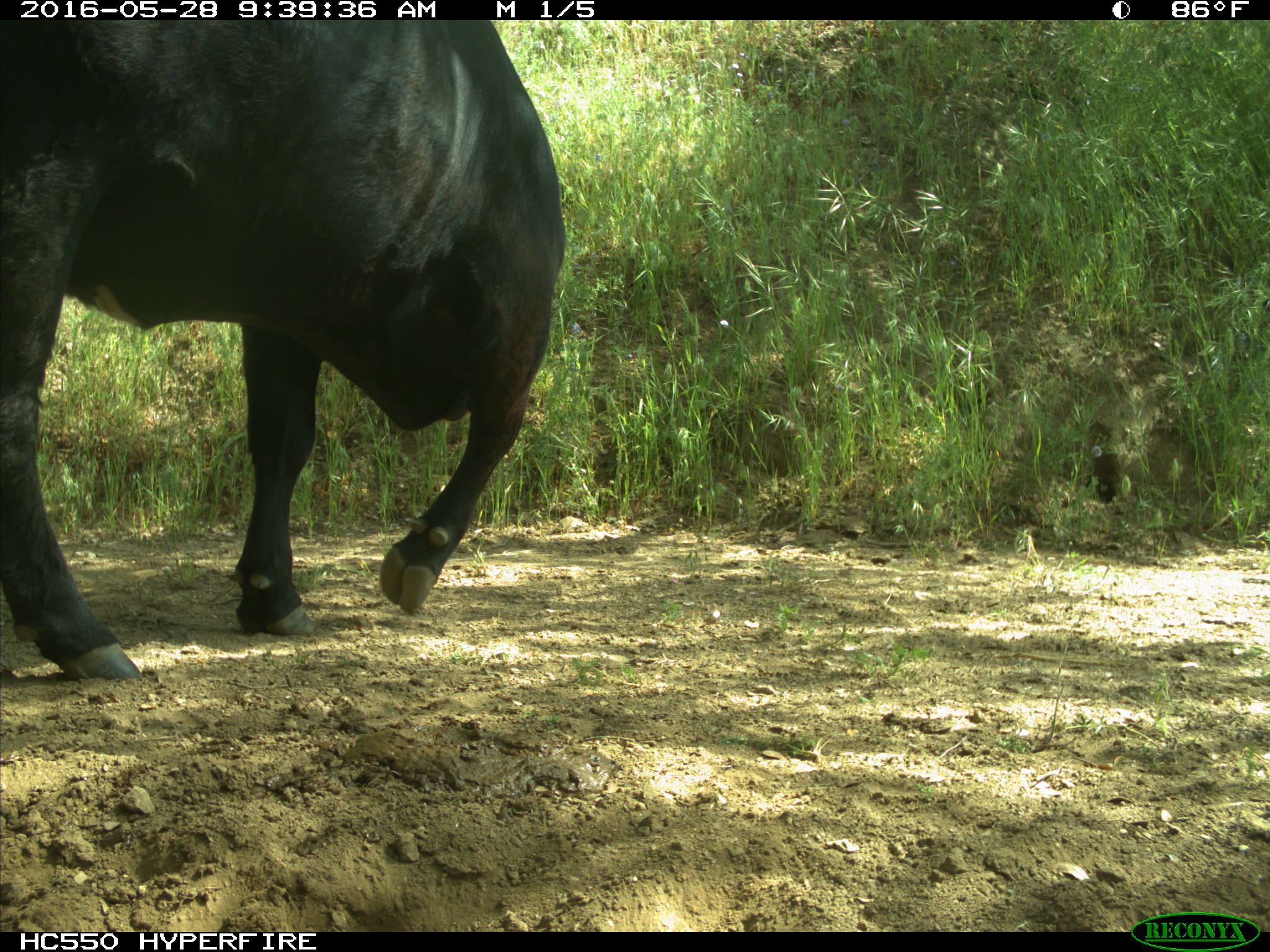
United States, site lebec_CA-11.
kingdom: Animalia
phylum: Chordata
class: Mammalia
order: Artiodactyla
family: Bovidae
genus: Bos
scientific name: Bos taurus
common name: domestic cow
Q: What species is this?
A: Bos taurus (domestic cow).